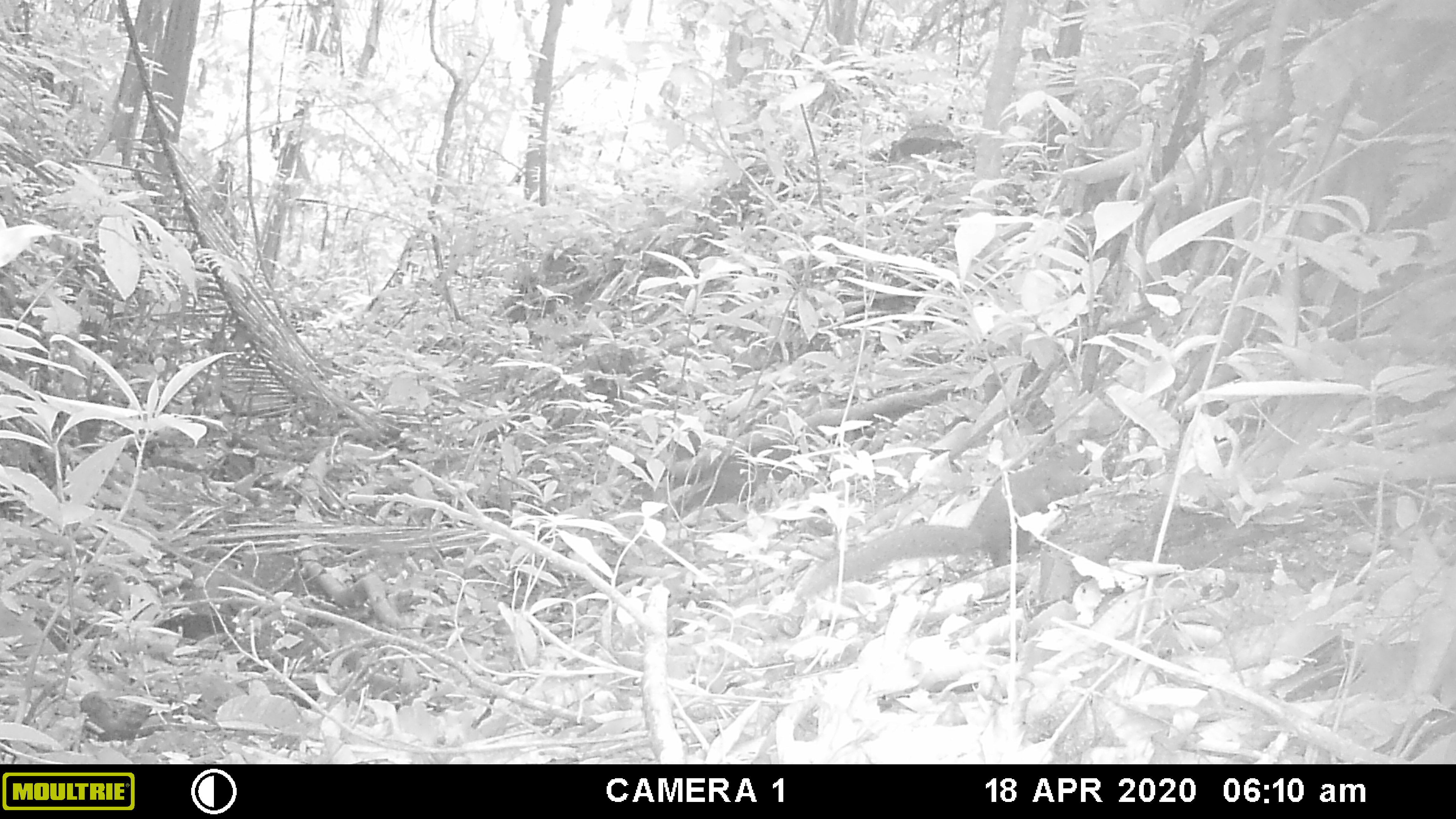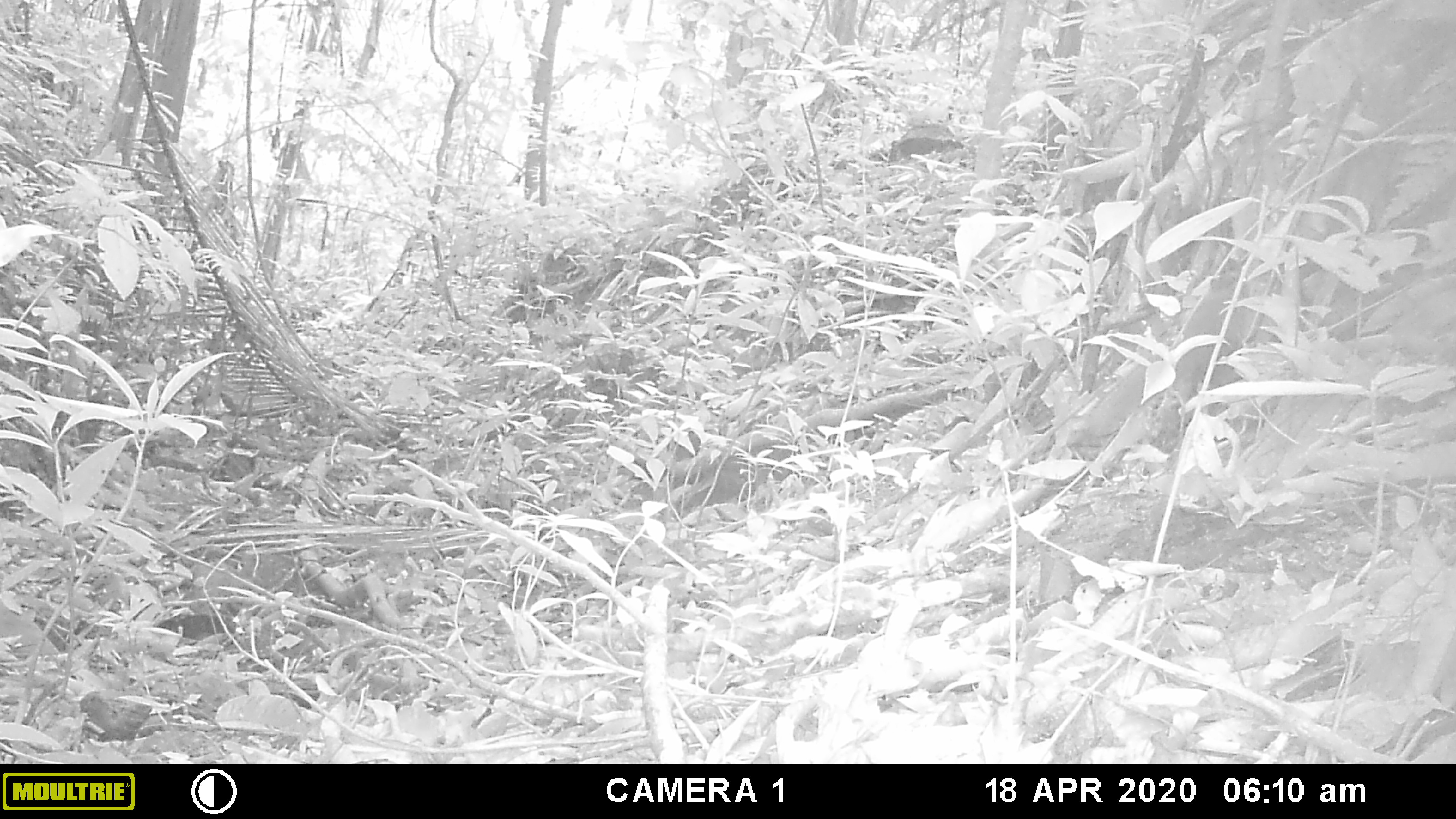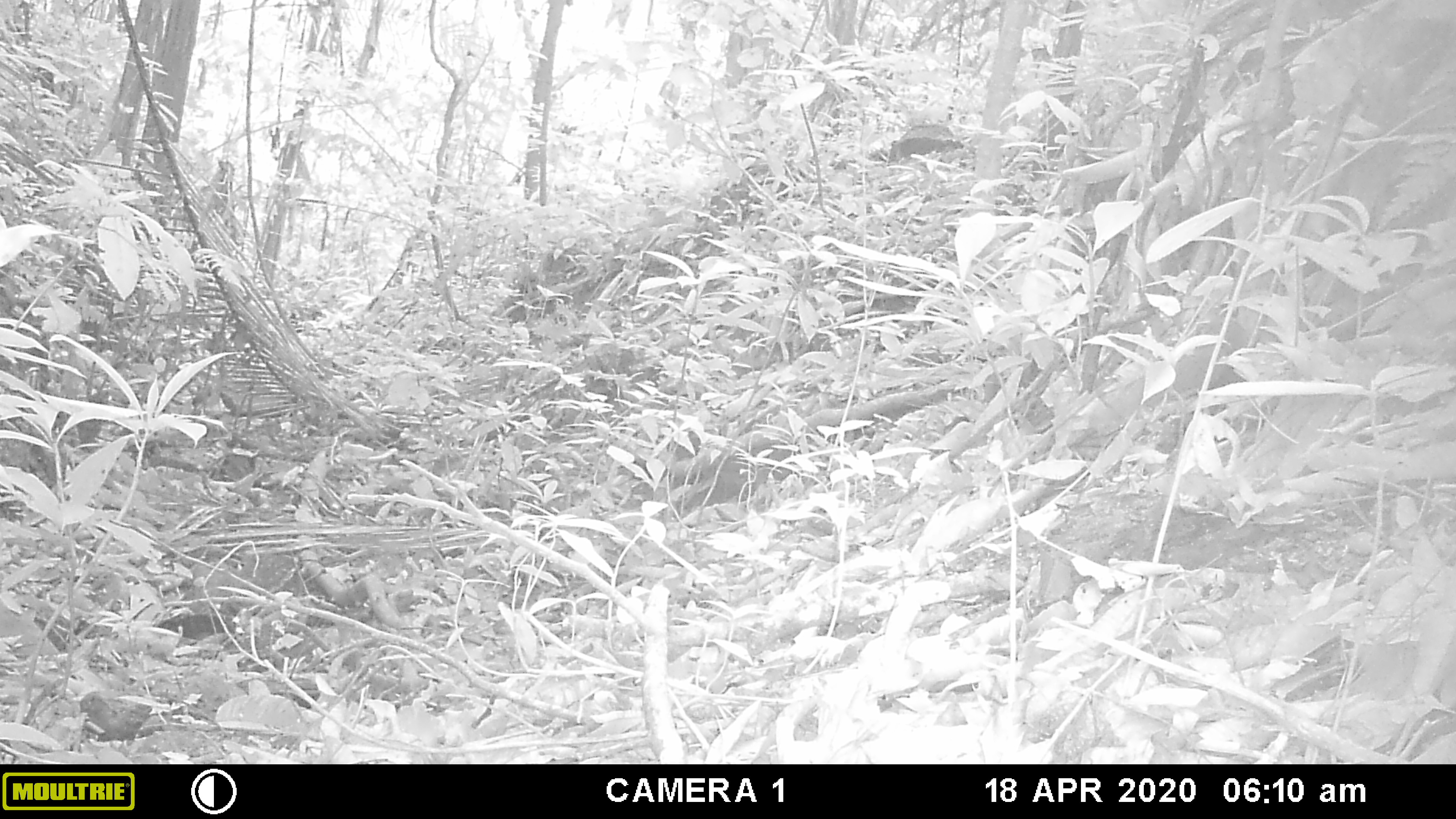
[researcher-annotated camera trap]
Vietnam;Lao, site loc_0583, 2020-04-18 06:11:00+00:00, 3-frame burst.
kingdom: Animalia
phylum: Chordata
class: Mammalia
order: Rodentia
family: Sciuridae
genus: Dremomys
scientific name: Dremomys rufigenis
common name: red-cheeked squirrel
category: red cheeked squirrel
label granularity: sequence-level